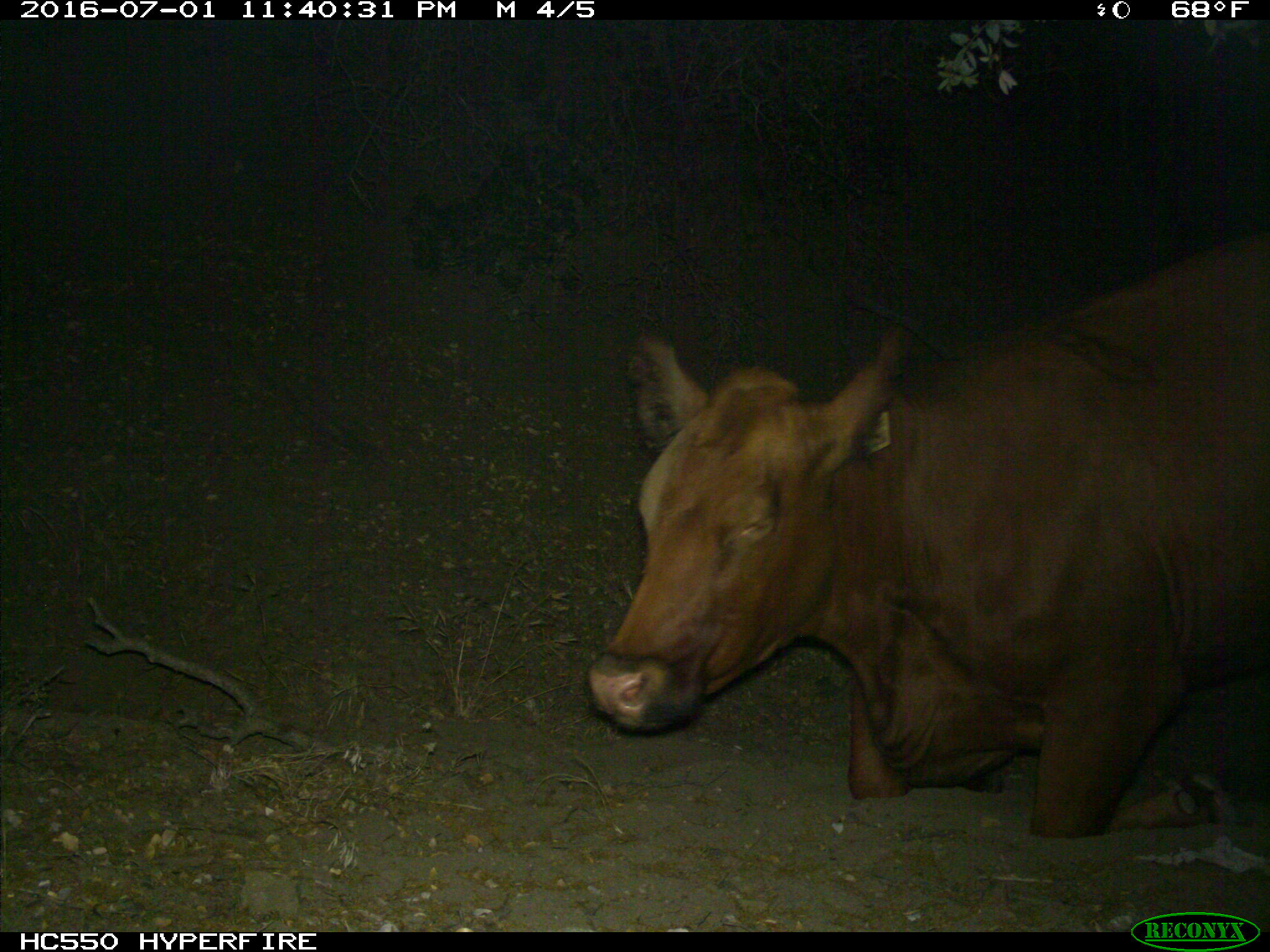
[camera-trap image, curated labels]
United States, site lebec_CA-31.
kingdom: Animalia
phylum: Chordata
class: Mammalia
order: Artiodactyla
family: Bovidae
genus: Bos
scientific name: Bos taurus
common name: domestic cow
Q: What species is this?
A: Bos taurus (domestic cow).